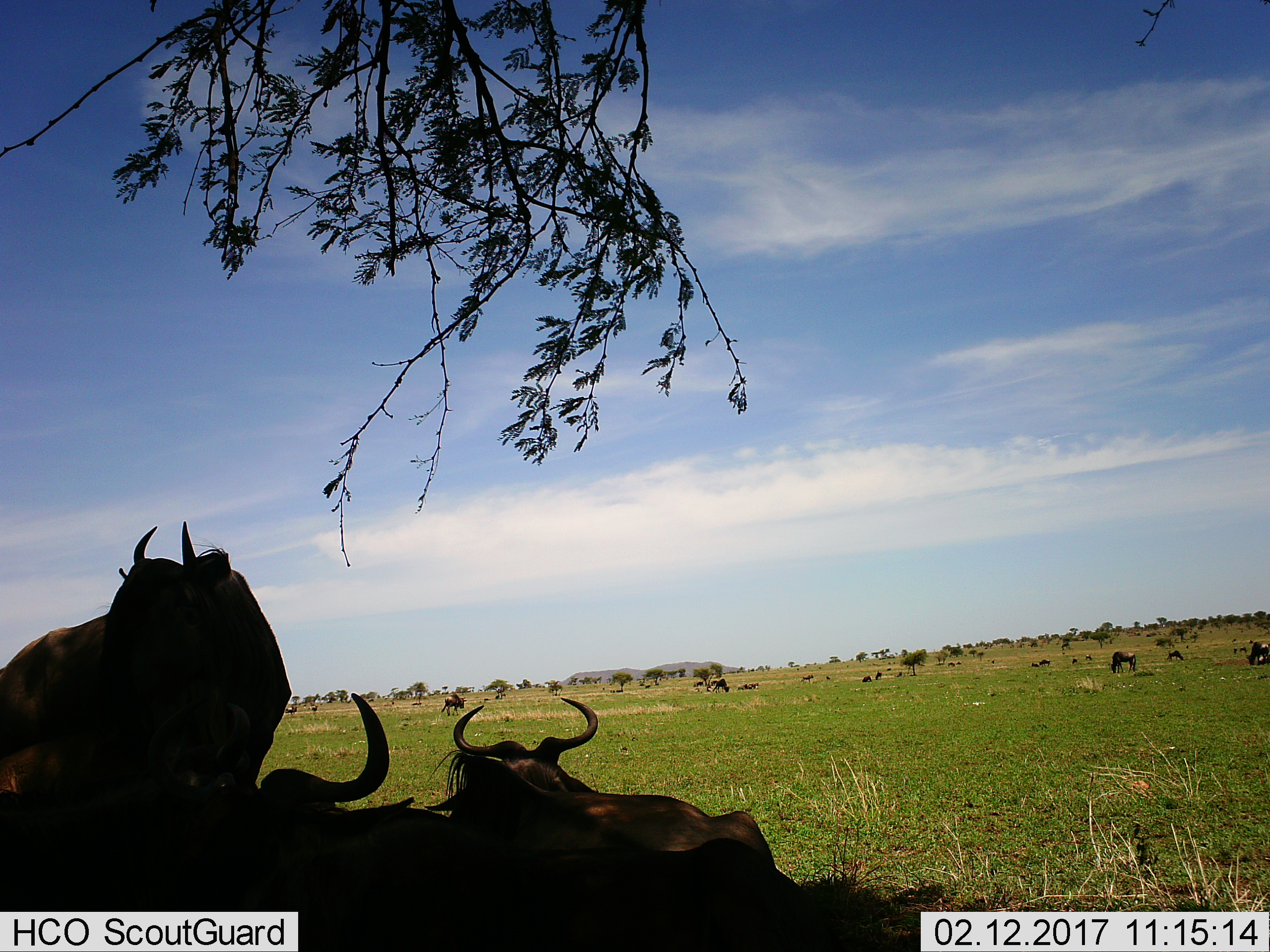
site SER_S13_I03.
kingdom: Animalia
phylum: Chordata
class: Mammalia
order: Artiodactyla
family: Bovidae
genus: Connochaetes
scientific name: Connochaetes taurinus taurinus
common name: blue wildebeest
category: wildebeestblue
Wildebeestblue (blue wildebeest) (Connochaetes taurinus taurinus), count 11-50. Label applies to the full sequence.